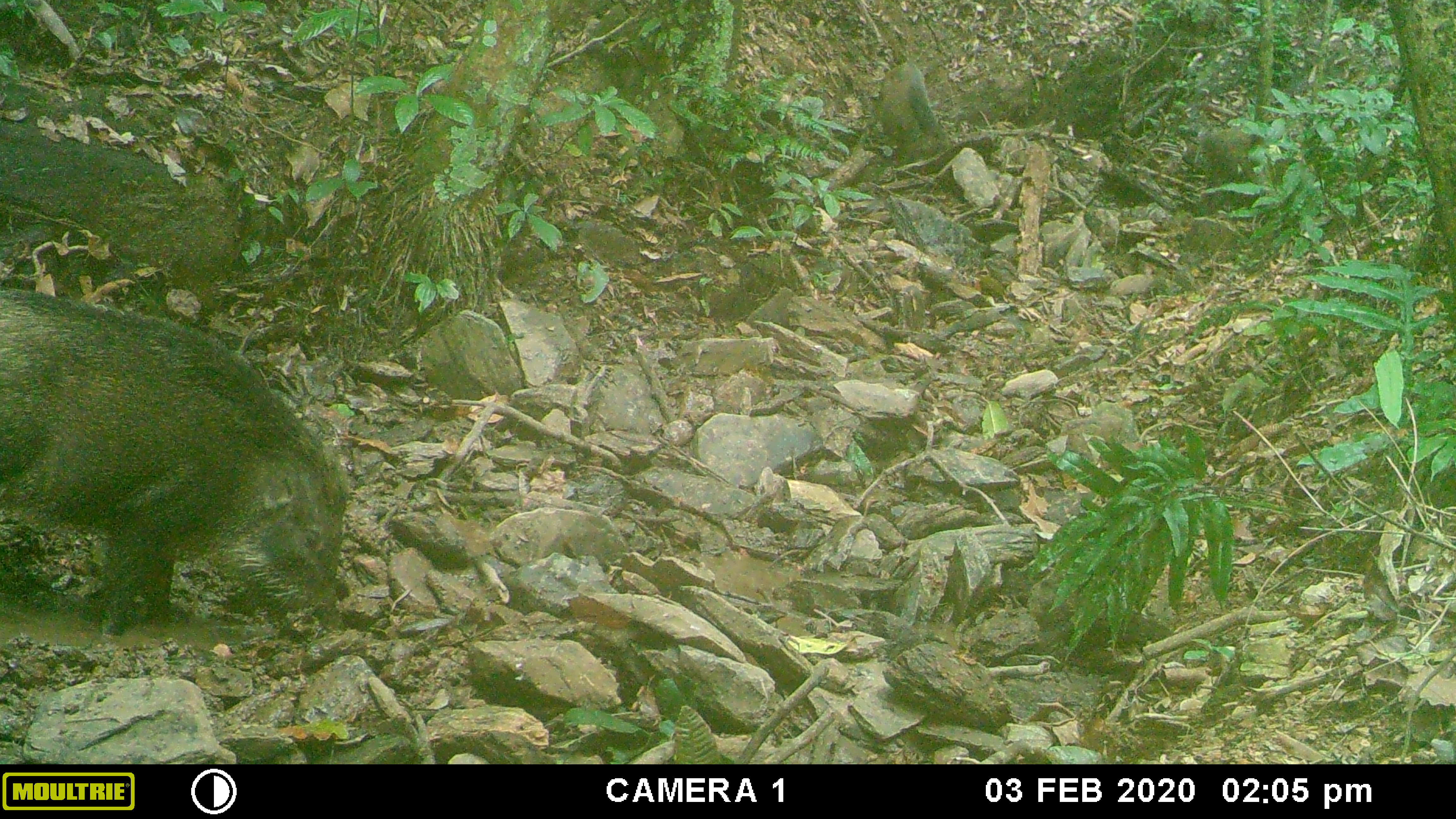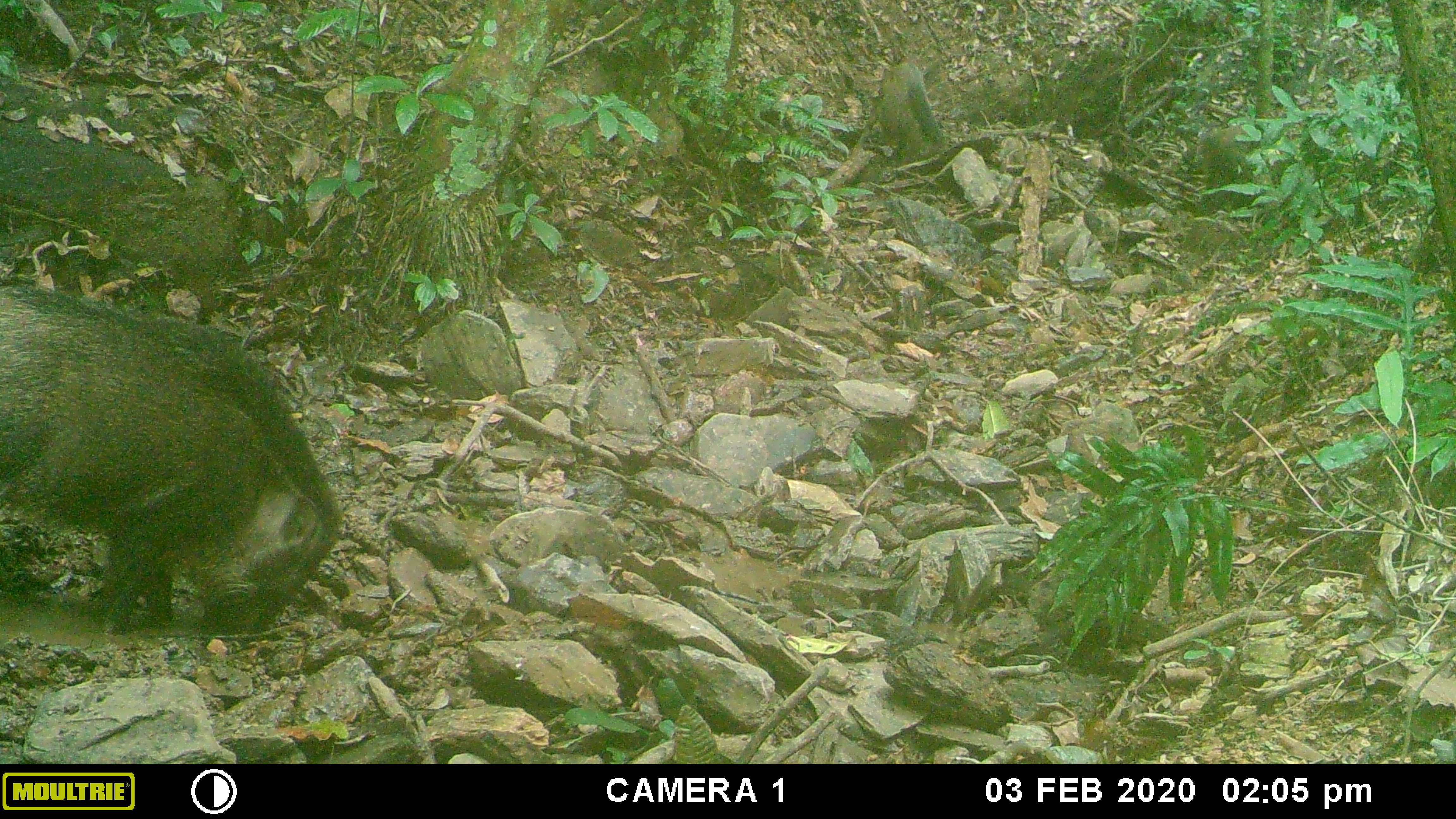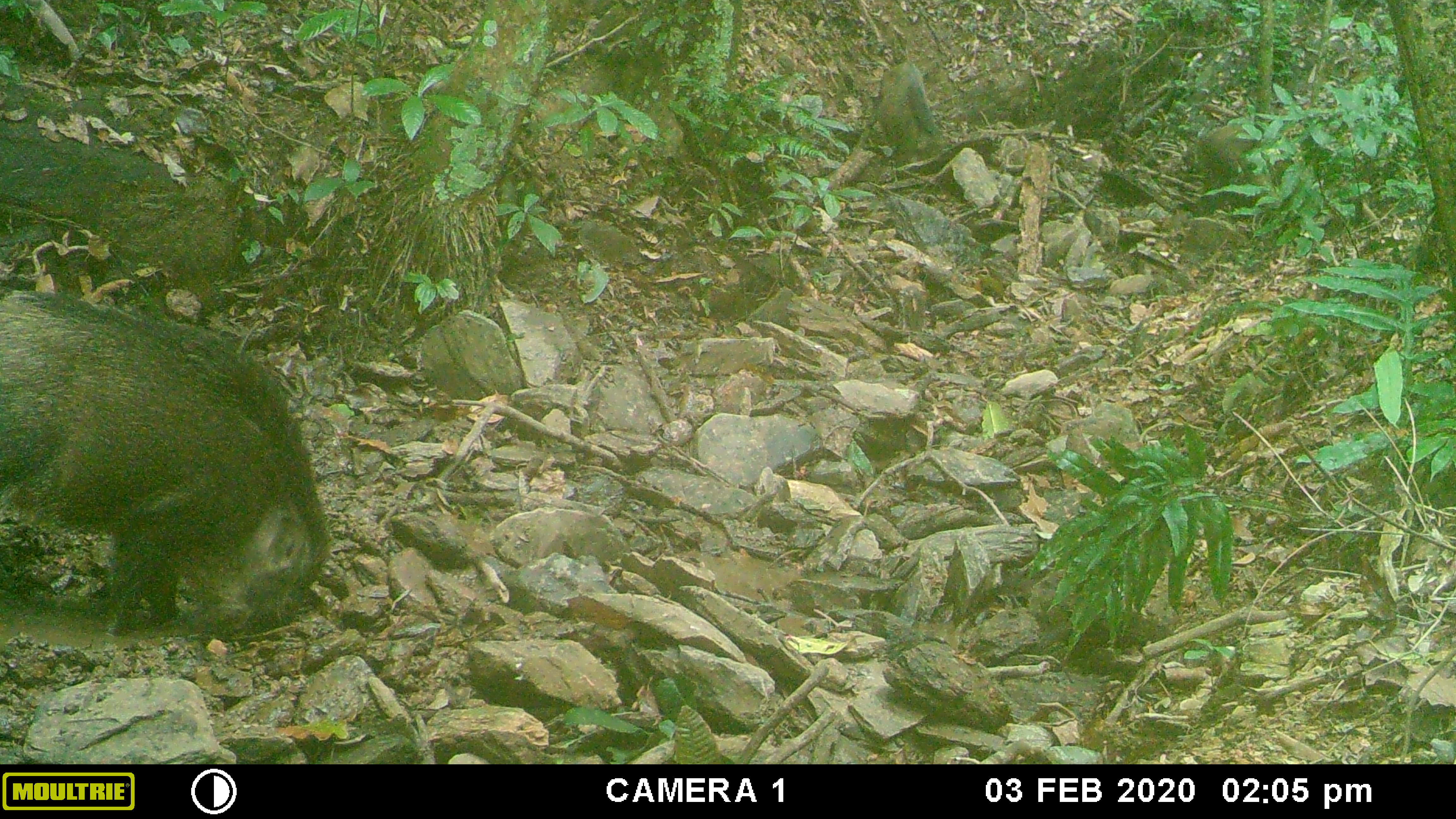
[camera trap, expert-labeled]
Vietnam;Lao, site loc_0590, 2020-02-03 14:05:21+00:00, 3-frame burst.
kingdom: Animalia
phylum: Chordata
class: Mammalia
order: Artiodactyla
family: Suidae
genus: Sus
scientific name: Sus scrofa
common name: eurasian wild pig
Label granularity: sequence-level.